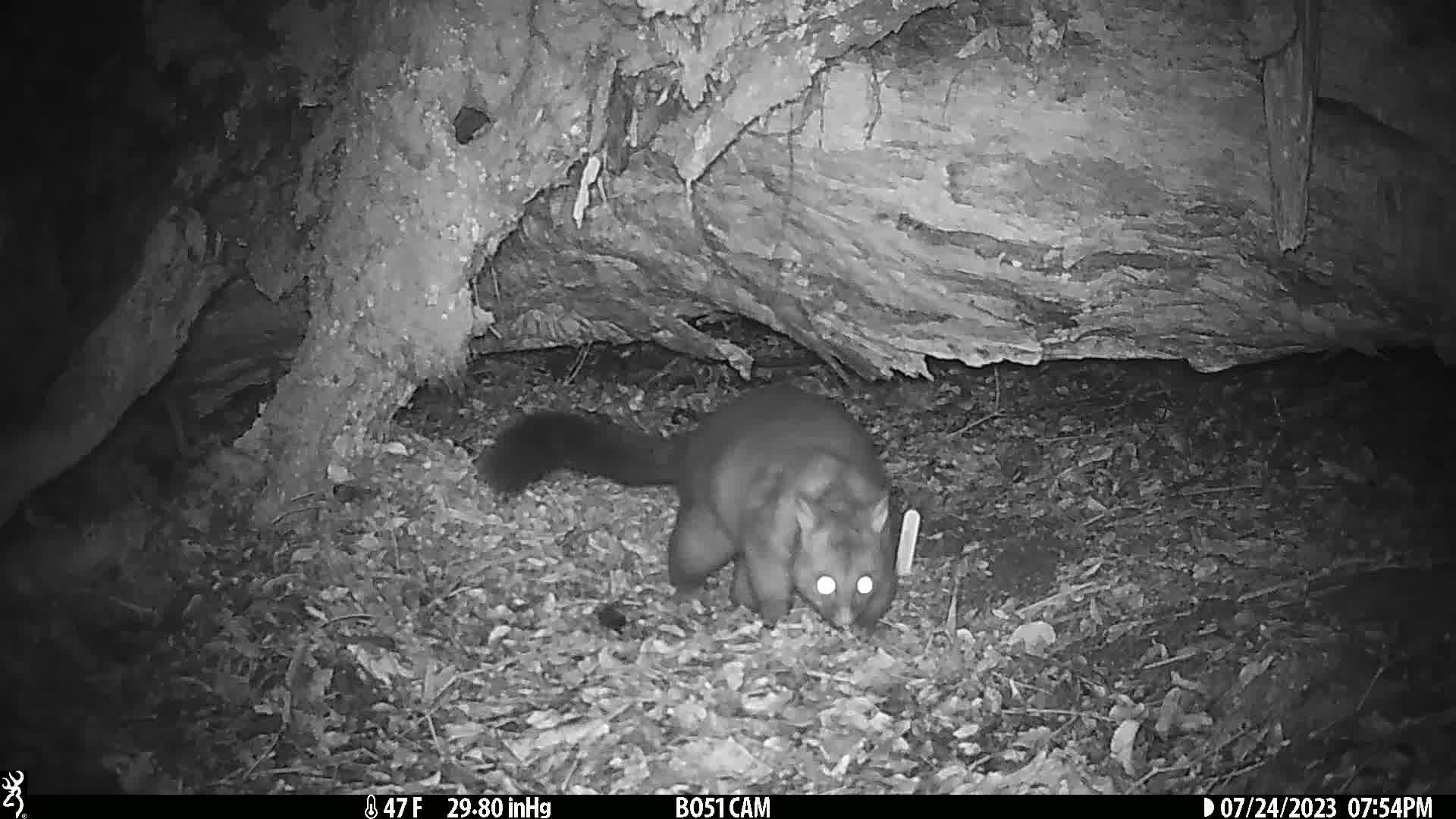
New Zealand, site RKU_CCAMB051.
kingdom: Animalia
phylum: Chordata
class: Mammalia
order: Diprotodontia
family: Phalangeridae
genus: Trichosurus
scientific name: Trichosurus vulpecula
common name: common brushtail possum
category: possum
Possum (common brushtail possum) (Trichosurus vulpecula).